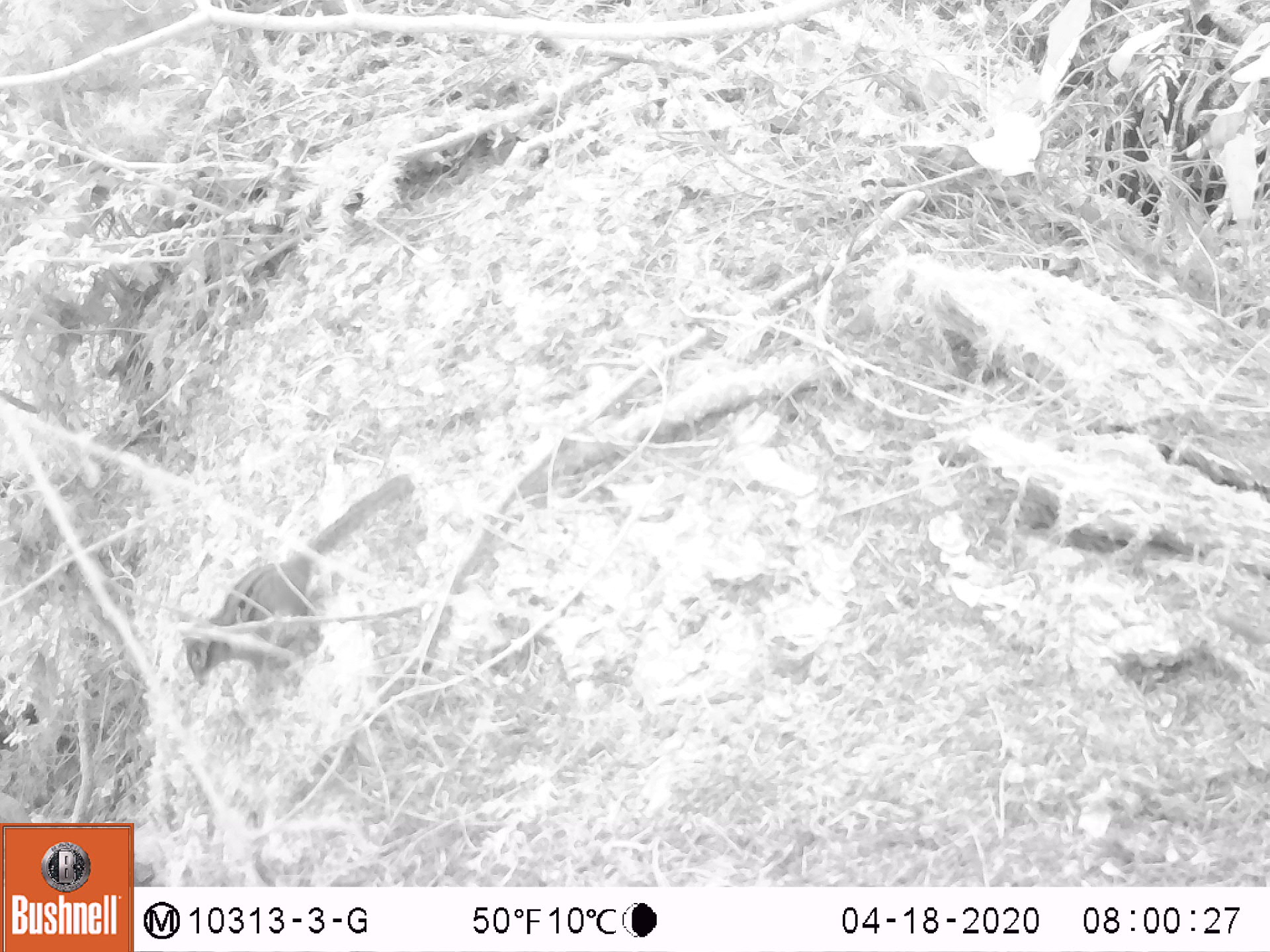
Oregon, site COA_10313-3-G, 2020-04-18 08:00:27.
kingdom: Animalia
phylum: Chordata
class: Mammalia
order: Rodentia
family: Sciuridae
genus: Neotamias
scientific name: Neotamias townsendii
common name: townsend's chipmunk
Townsend's chipmunk (Neotamias townsendii).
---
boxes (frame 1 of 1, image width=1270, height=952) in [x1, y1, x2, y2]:
townsend's chipmunk: [175, 463, 417, 688]